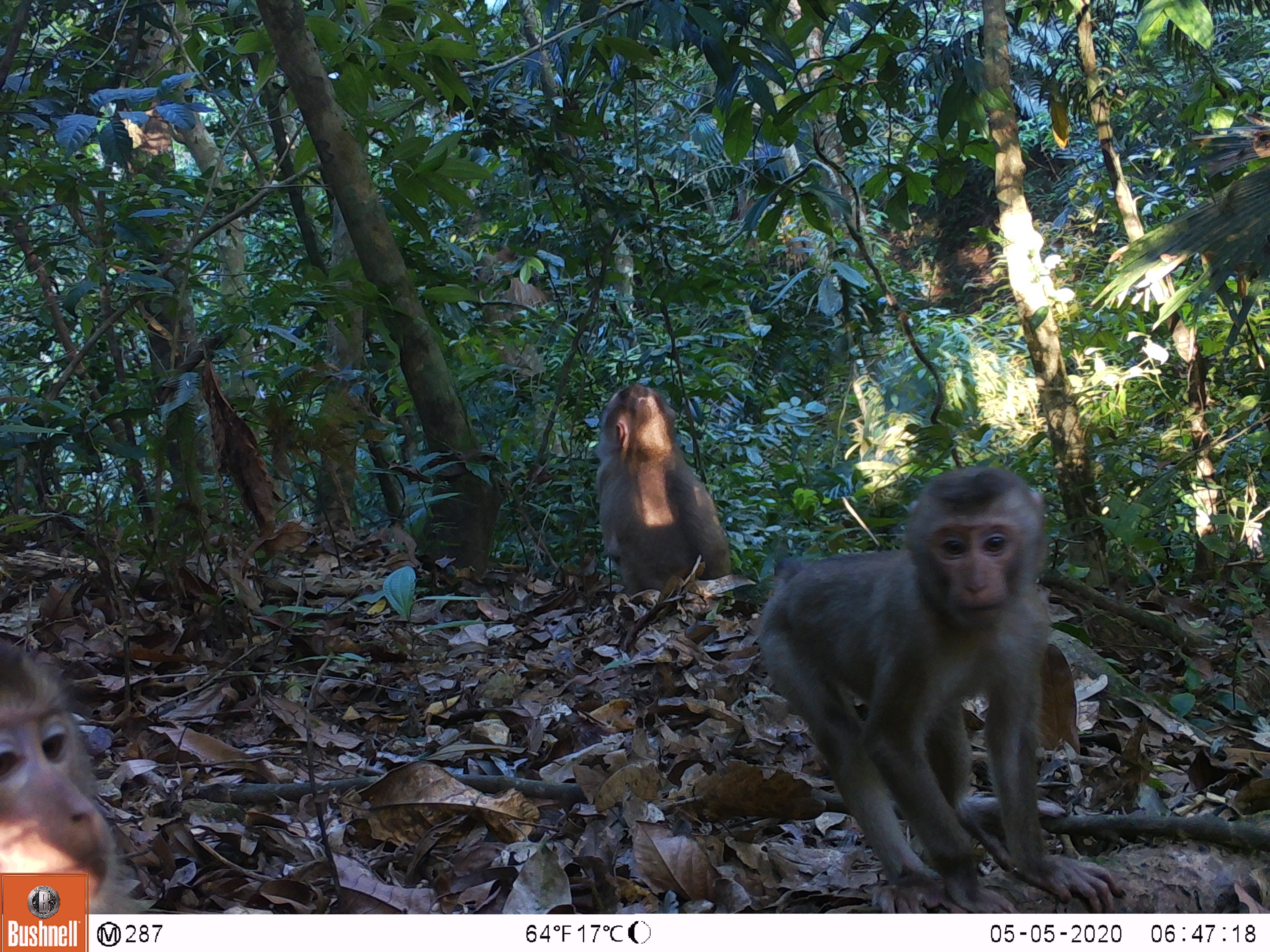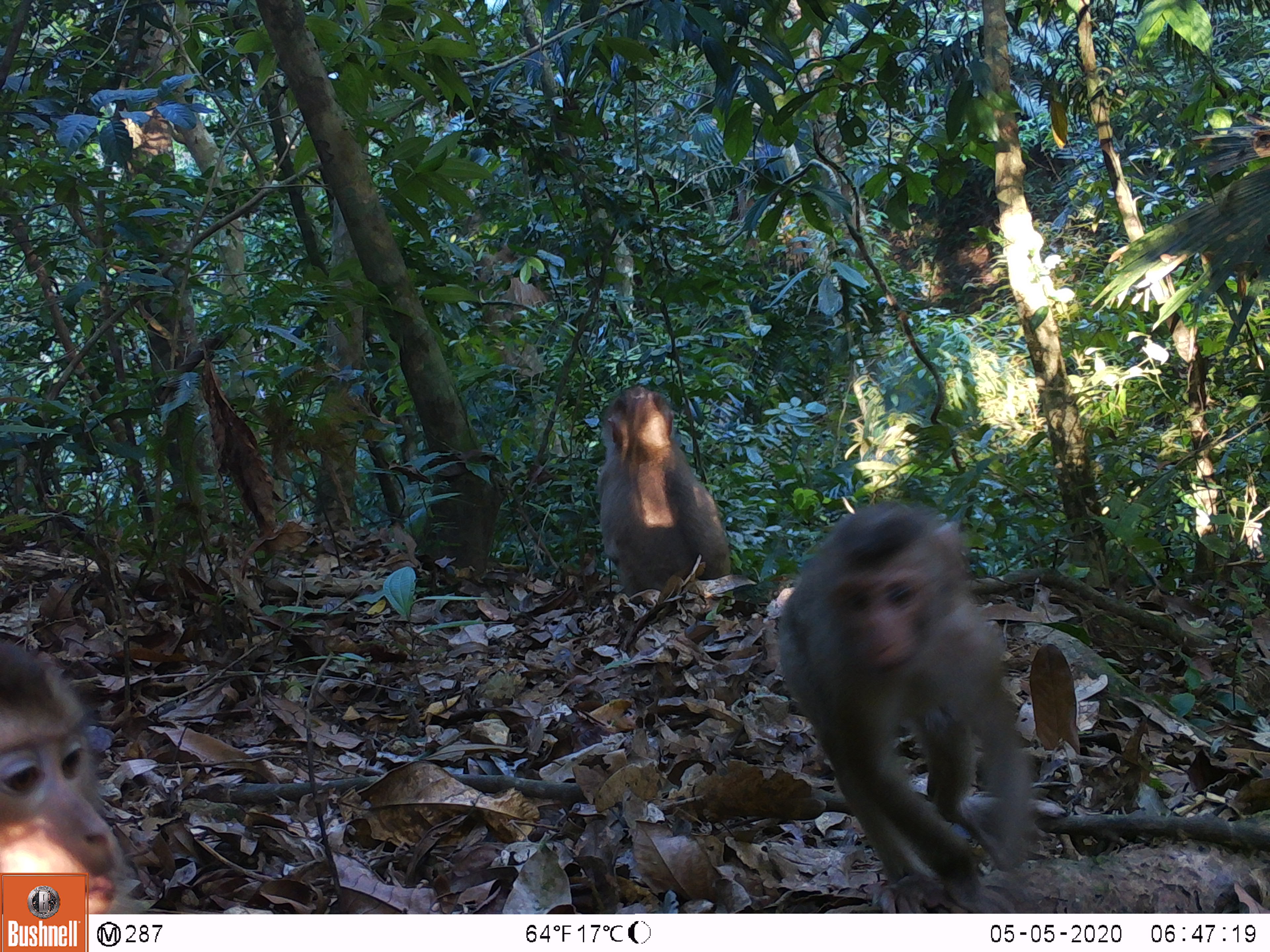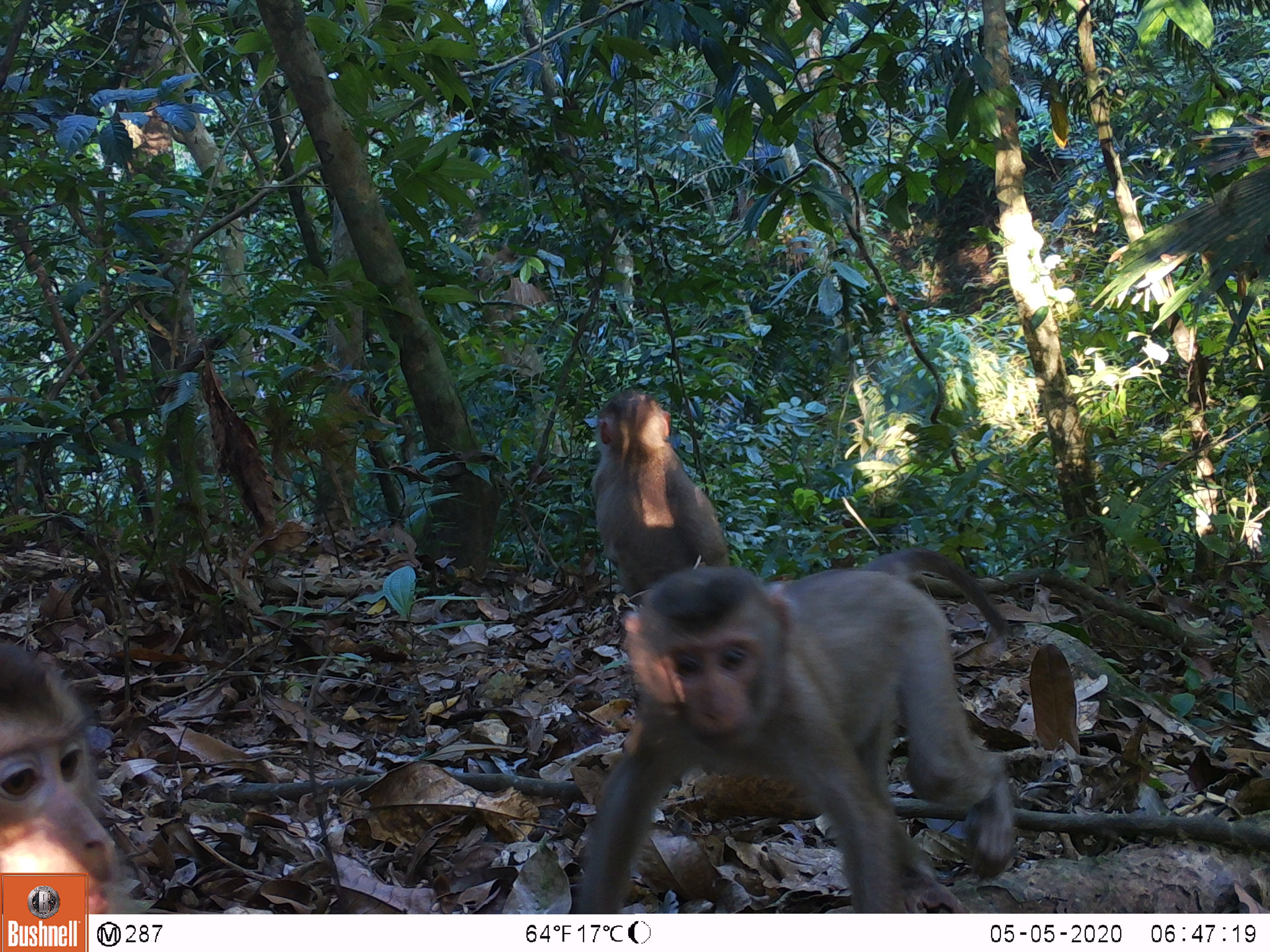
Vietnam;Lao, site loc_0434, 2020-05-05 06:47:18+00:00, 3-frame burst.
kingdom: Animalia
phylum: Chordata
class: Mammalia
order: Primates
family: Cercopithecidae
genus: Macaca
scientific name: Macaca nemestrina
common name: pig-tailed macaque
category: pig tailed macaque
Pig tailed macaque (pig-tailed macaque) (Macaca nemestrina). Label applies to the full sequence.